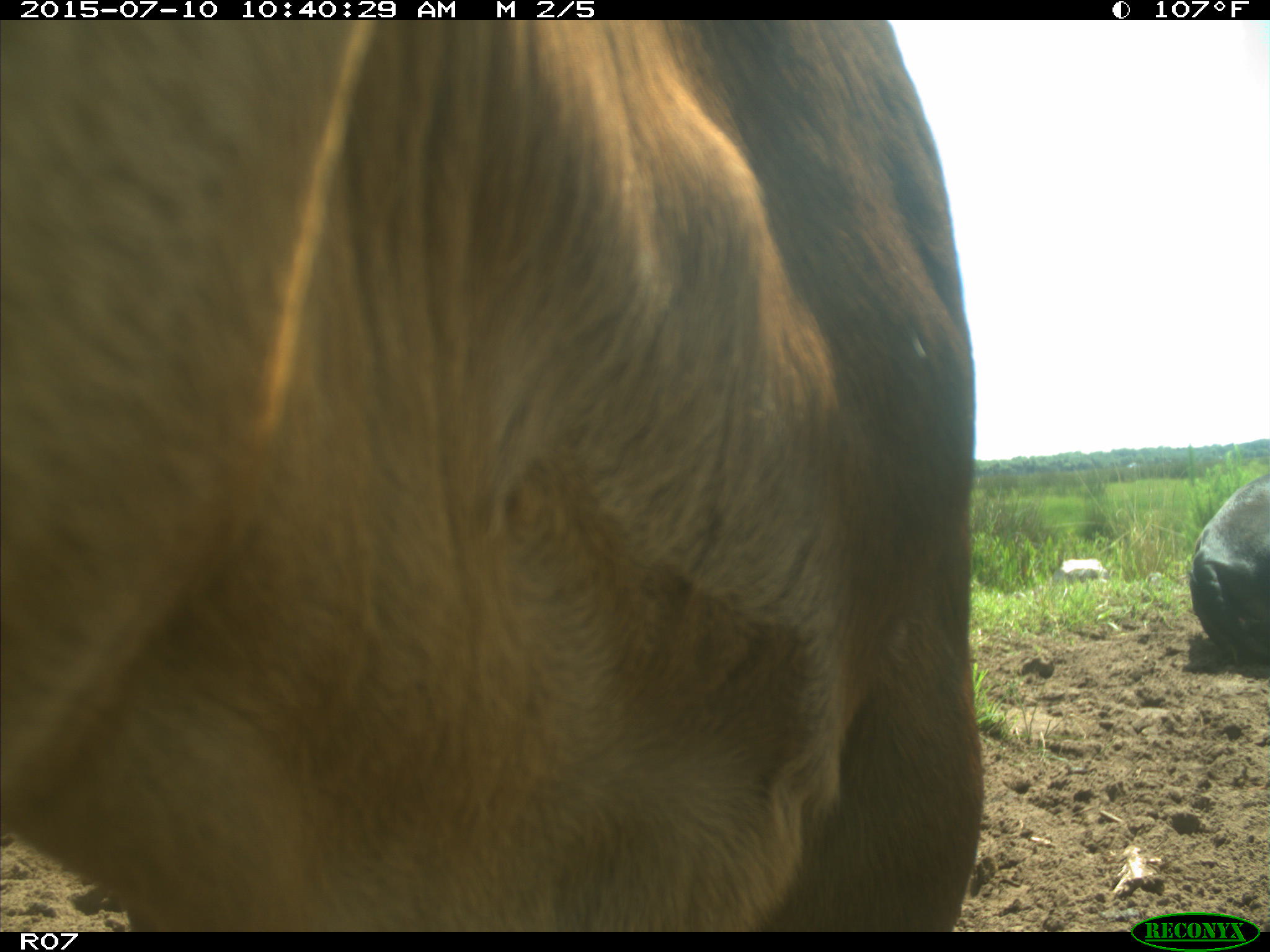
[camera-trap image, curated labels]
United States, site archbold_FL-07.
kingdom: Animalia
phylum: Chordata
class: Mammalia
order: Artiodactyla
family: Bovidae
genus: Bos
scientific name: Bos taurus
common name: domestic cow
Bos taurus (domestic cow).